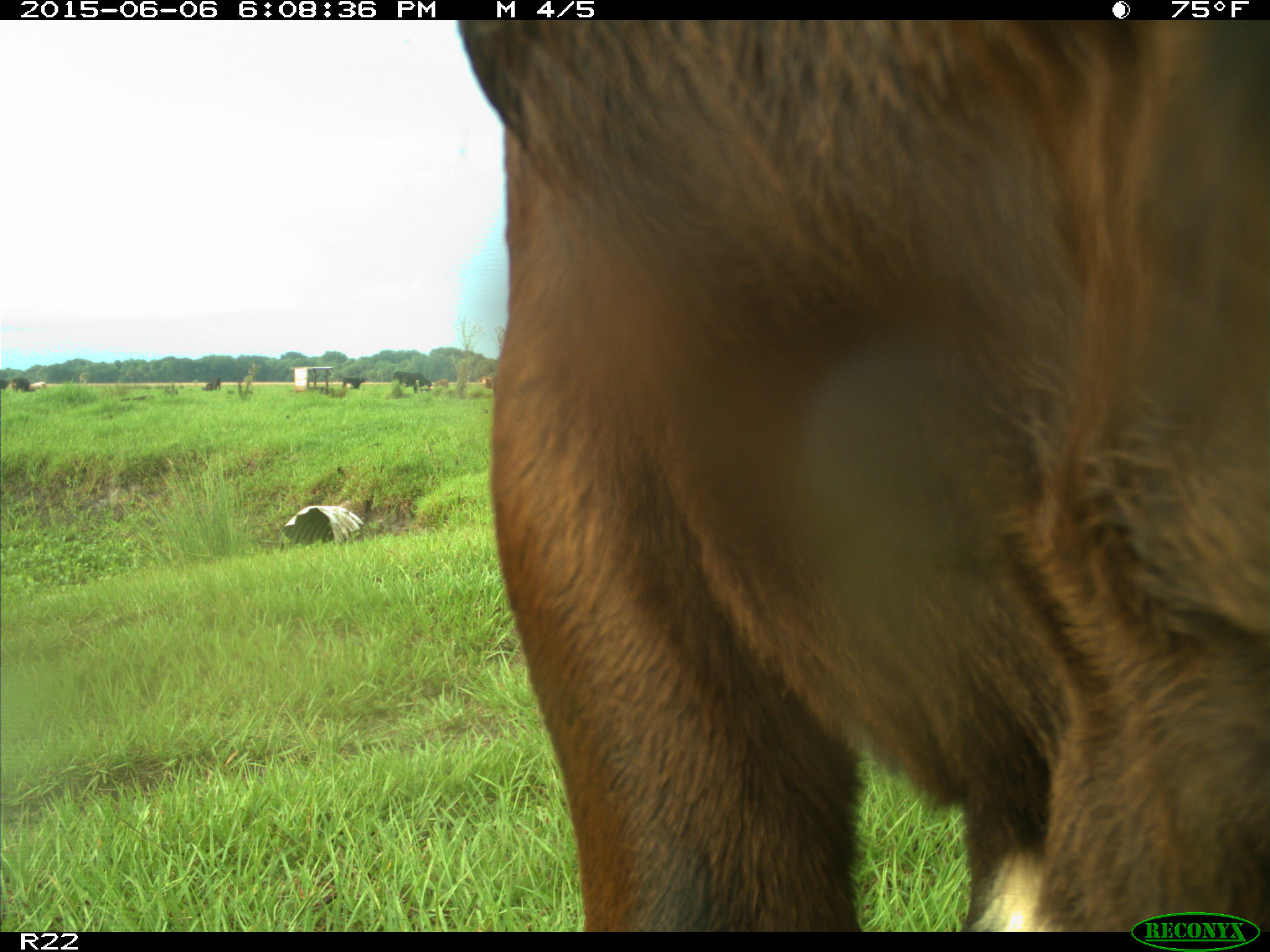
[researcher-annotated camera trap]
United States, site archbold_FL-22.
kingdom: Animalia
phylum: Chordata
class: Mammalia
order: Artiodactyla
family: Bovidae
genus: Bos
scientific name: Bos taurus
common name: domestic cow